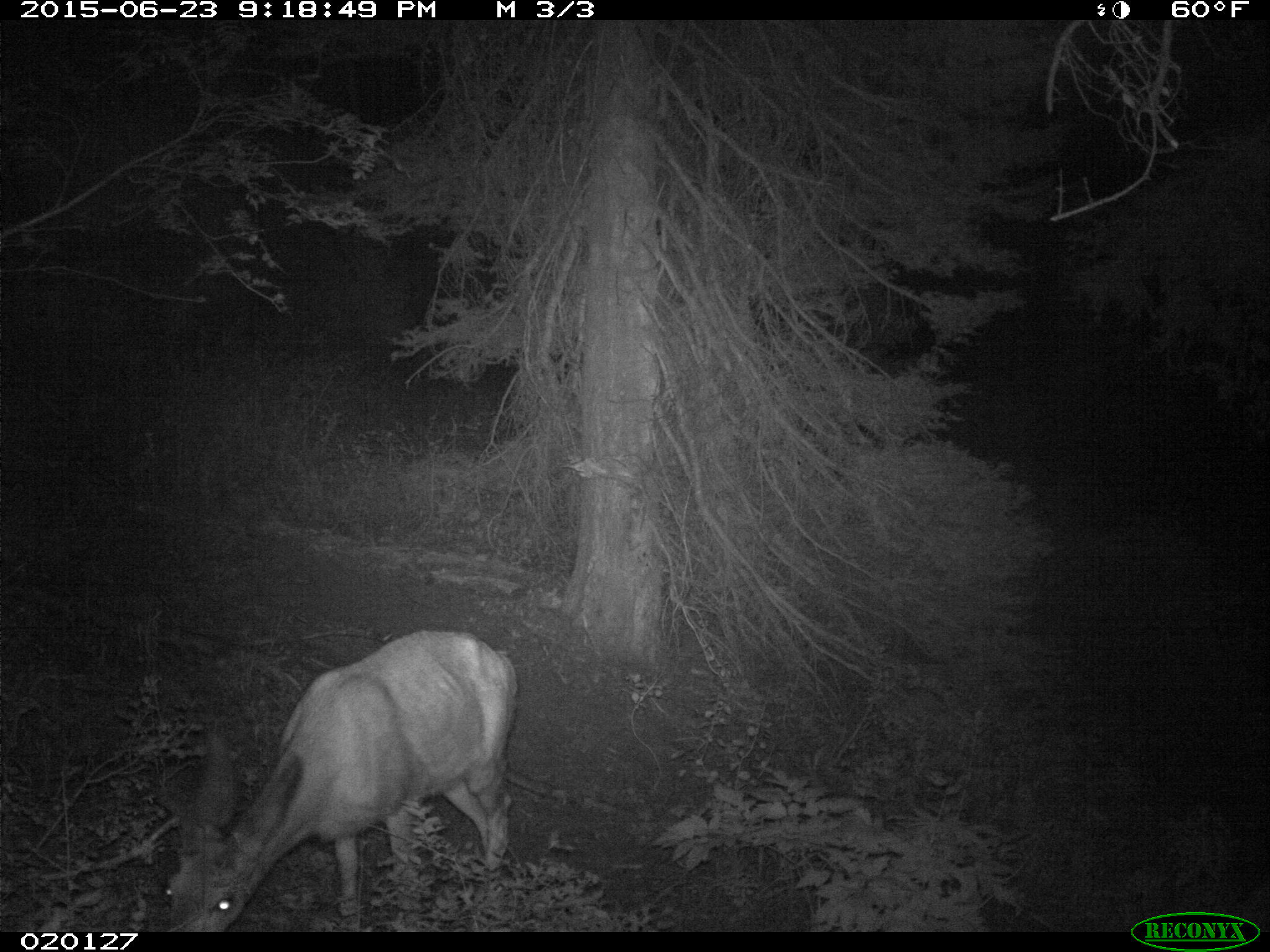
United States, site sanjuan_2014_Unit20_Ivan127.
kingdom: Animalia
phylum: Chordata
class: Mammalia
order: Artiodactyla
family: Cervidae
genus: Odocoileus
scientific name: Odocoileus hemionus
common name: mule deer